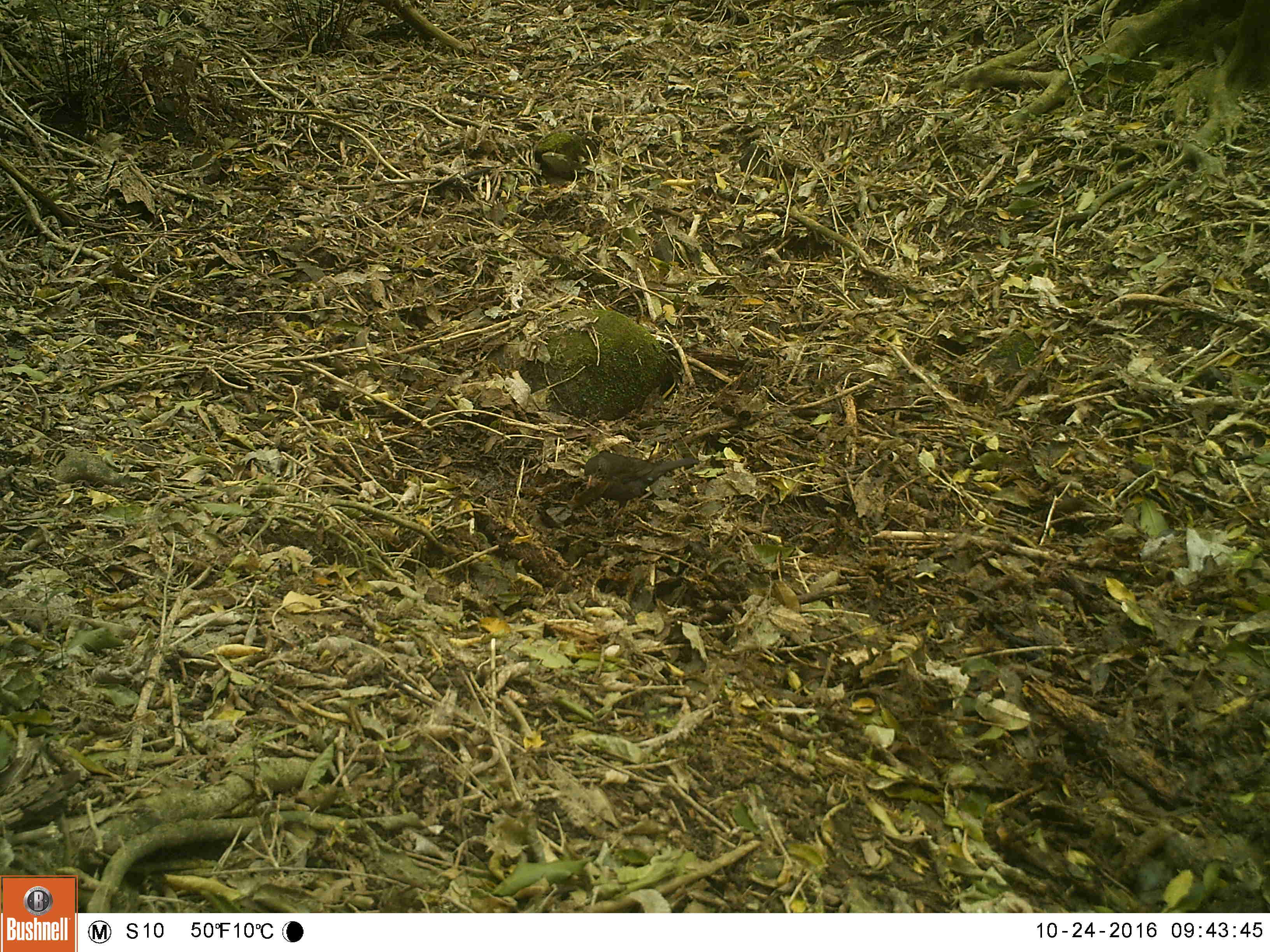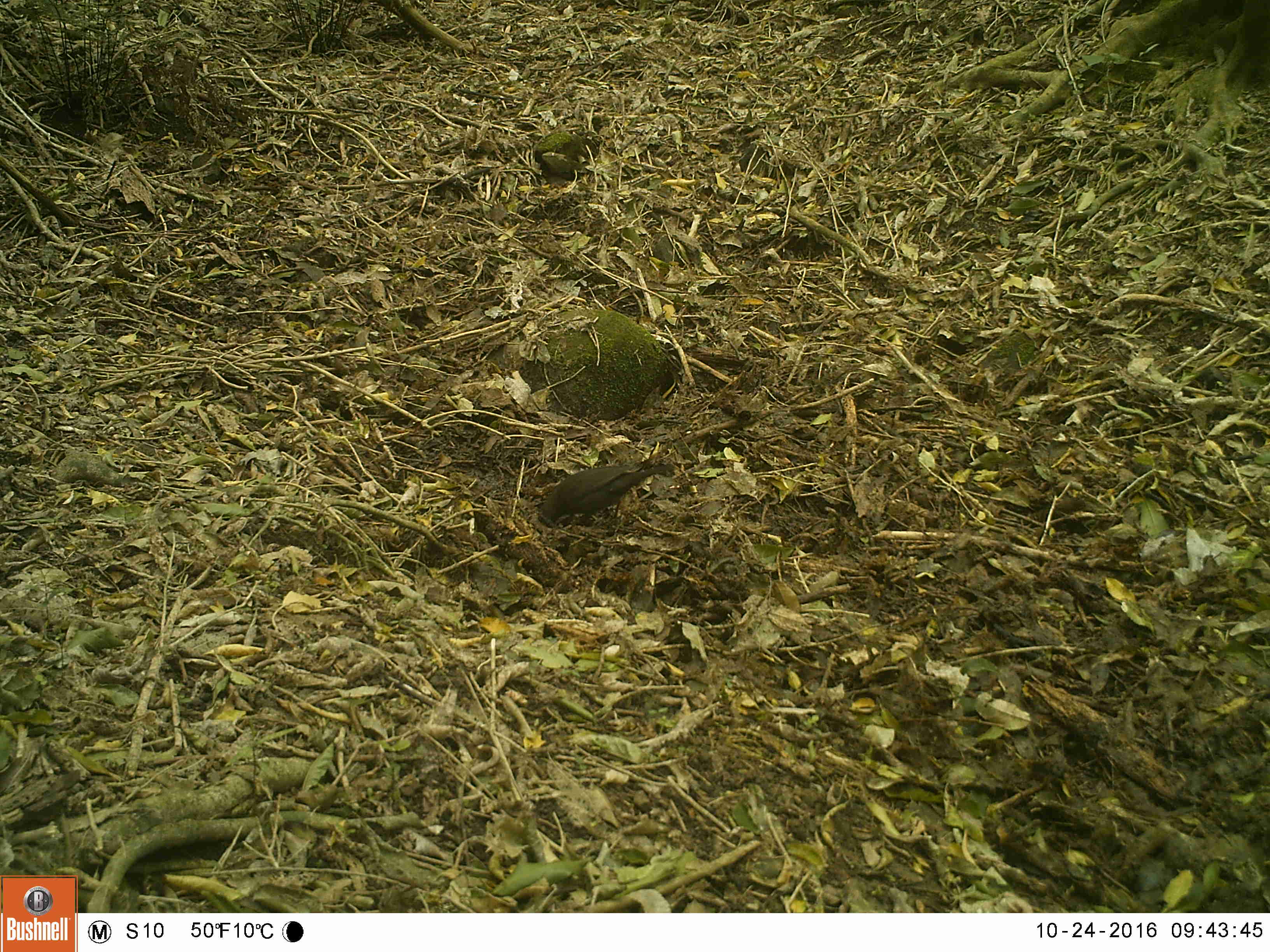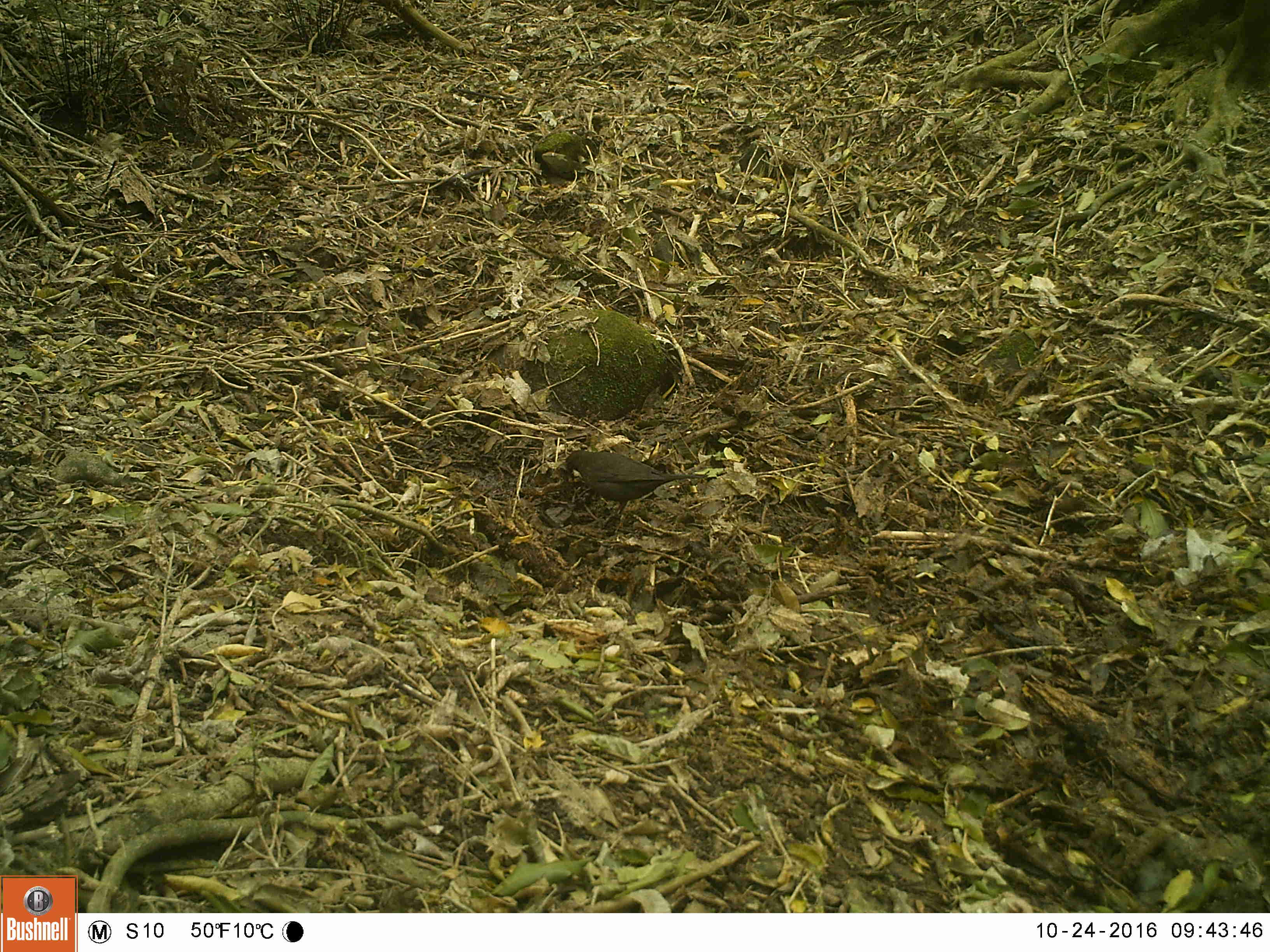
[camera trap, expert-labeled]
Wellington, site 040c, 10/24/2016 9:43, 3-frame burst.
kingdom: Animalia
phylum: Chordata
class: Aves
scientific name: Aves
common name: bird